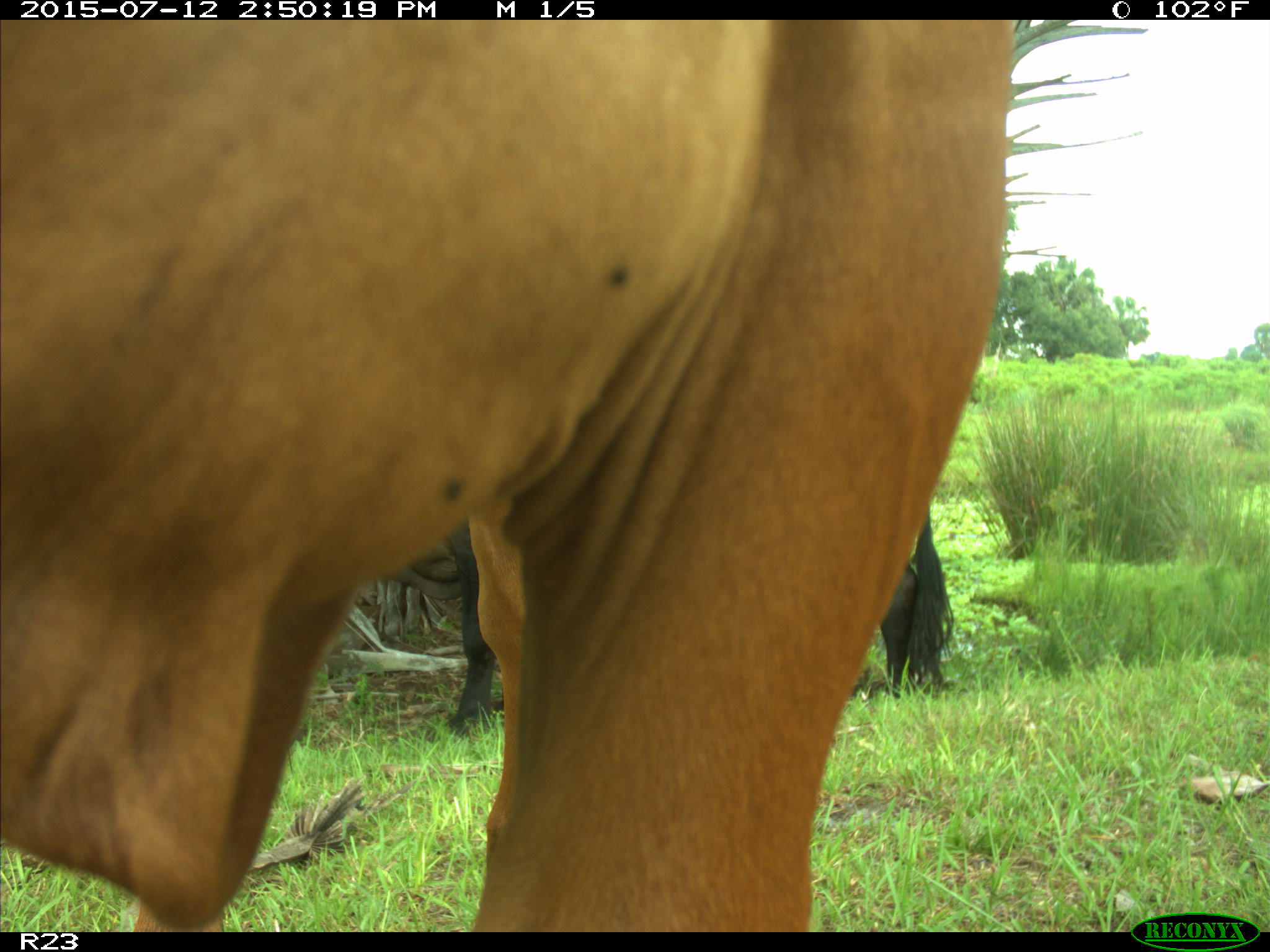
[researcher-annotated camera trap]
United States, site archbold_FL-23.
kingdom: Animalia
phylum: Chordata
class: Mammalia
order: Artiodactyla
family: Bovidae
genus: Bos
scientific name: Bos taurus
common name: domestic cow